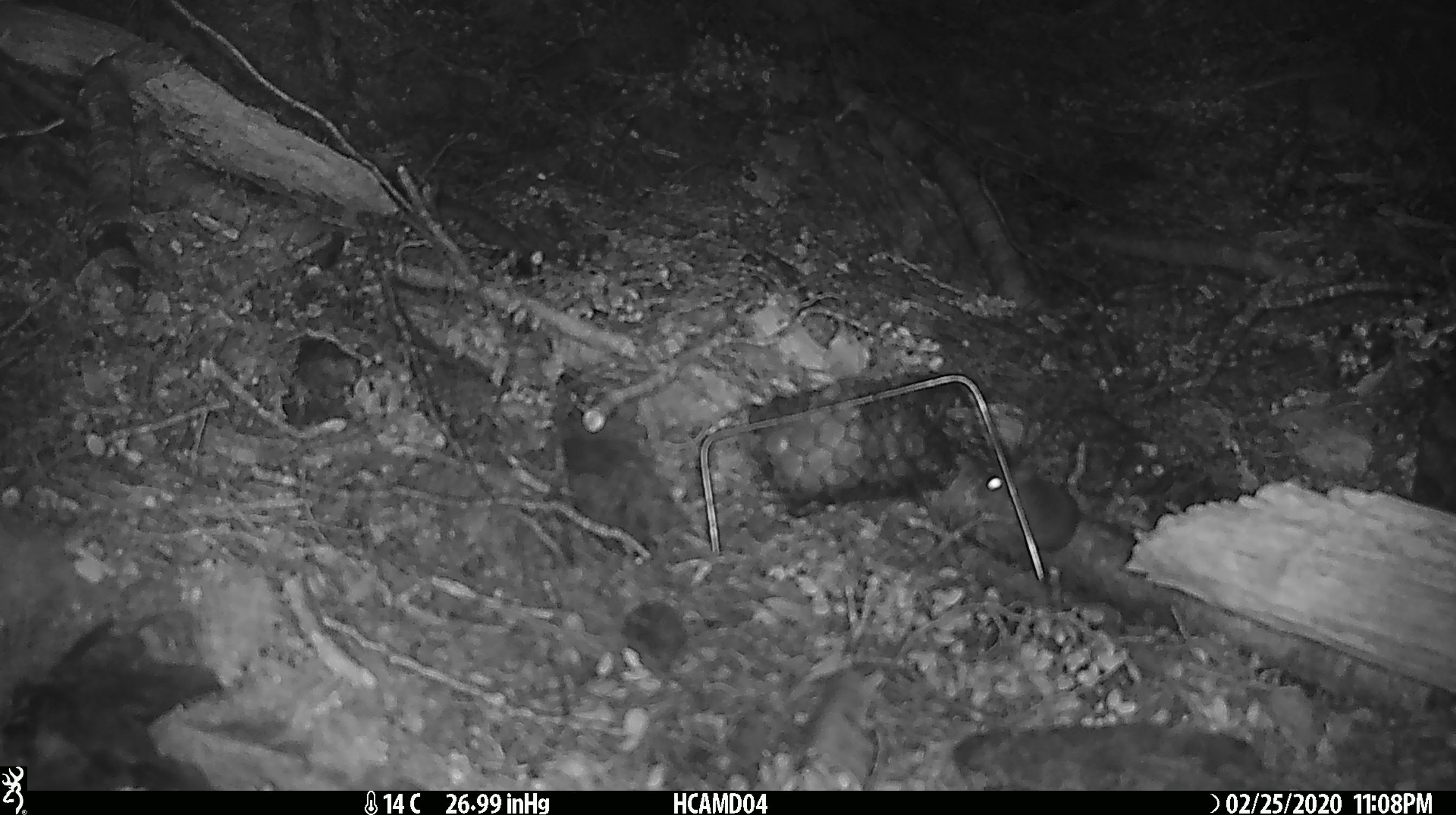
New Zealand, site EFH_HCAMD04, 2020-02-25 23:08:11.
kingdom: Animalia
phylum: Chordata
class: Mammalia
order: Rodentia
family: Muridae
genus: Mus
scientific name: Mus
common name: mouse